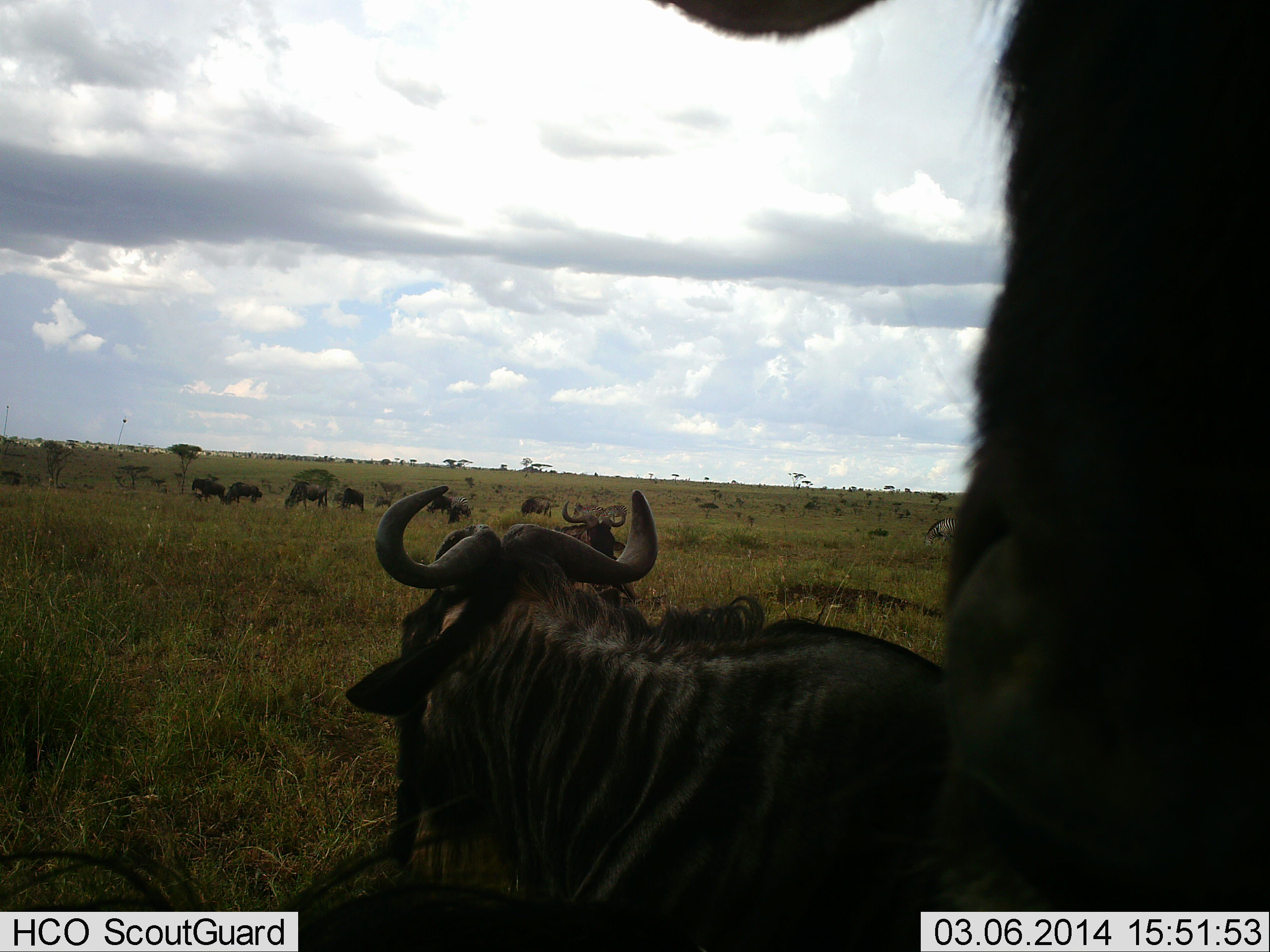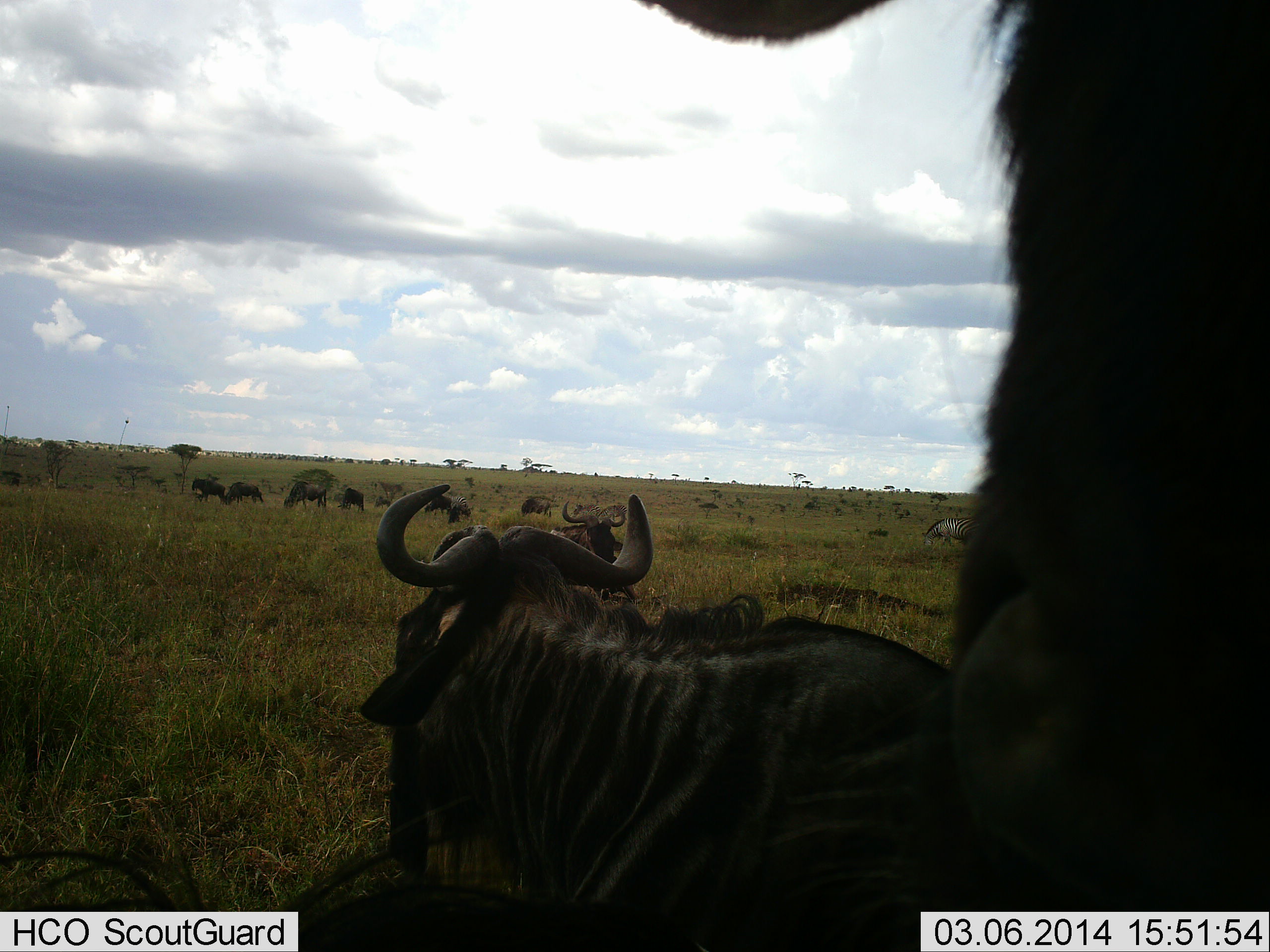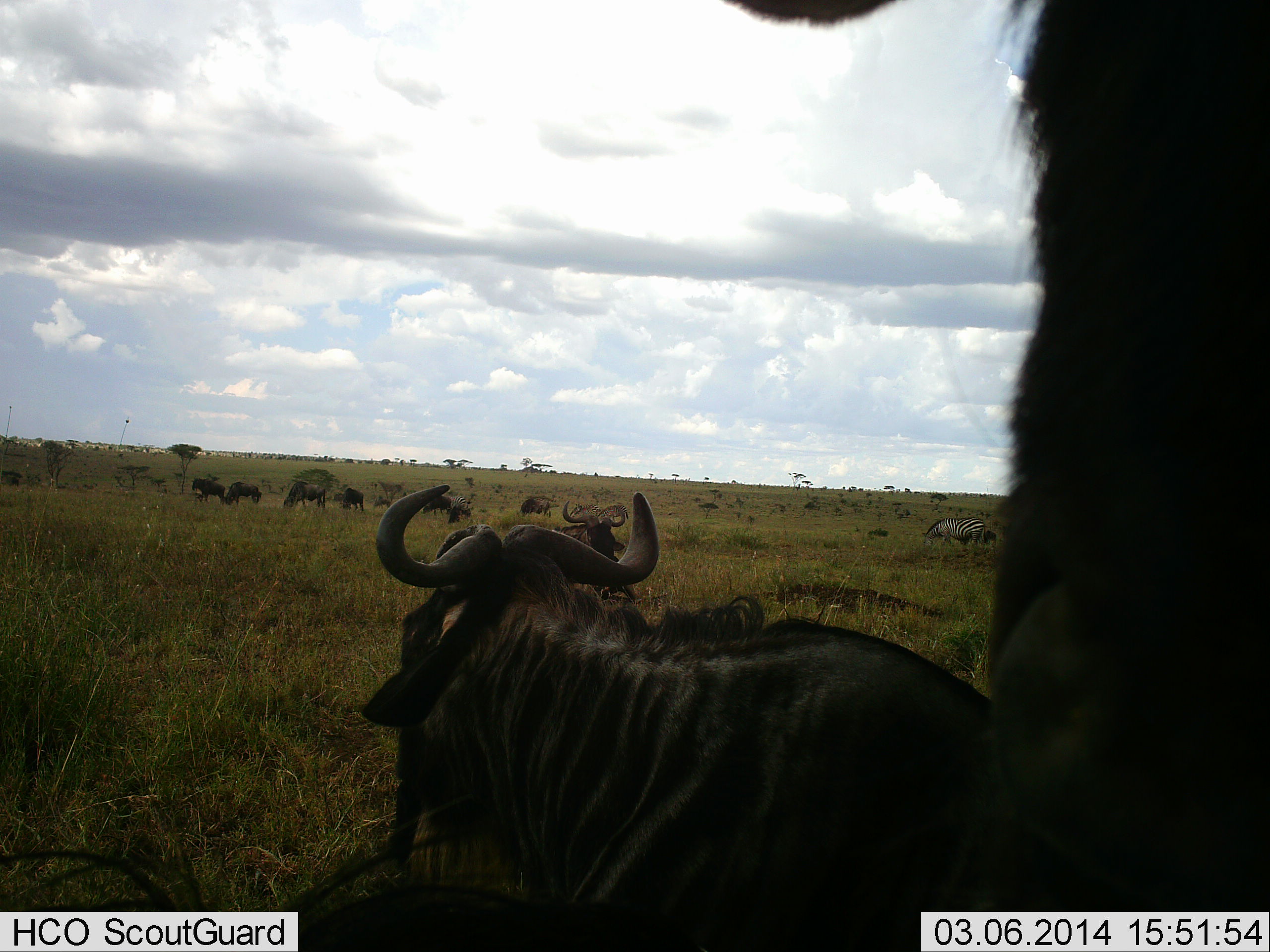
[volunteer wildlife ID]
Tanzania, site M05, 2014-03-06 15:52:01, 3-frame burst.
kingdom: Animalia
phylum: Chordata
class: Mammalia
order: Artiodactyla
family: Bovidae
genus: Connochaetes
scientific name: Connochaetes taurinus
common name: blue wildebeest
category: wildebeest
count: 11-50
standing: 65%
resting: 71%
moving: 30%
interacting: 6%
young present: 3%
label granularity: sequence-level